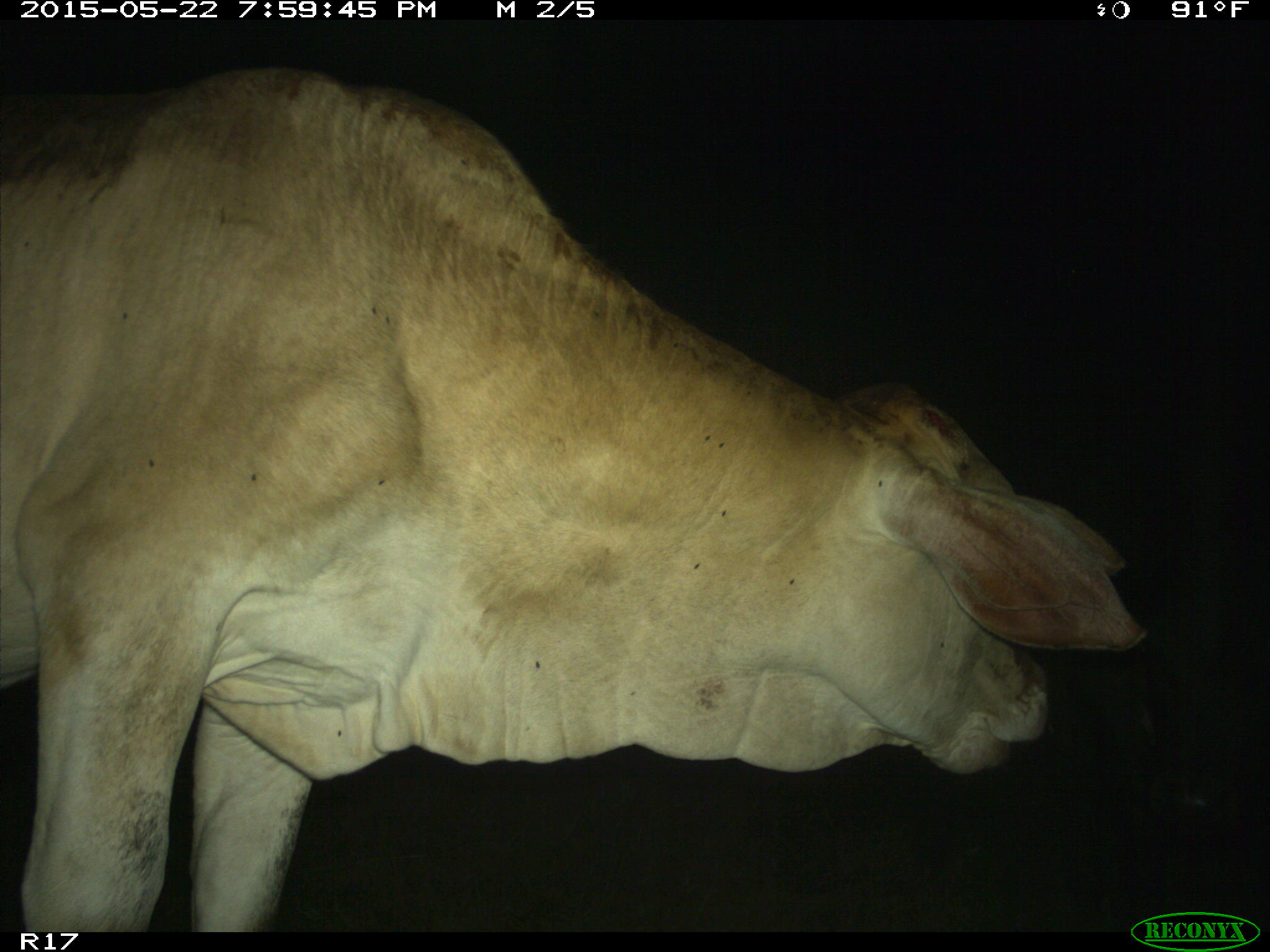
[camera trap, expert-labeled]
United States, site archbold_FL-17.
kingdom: Animalia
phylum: Chordata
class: Mammalia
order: Artiodactyla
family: Bovidae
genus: Bos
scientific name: Bos taurus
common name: domestic cow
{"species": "Bos taurus (domestic cow)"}